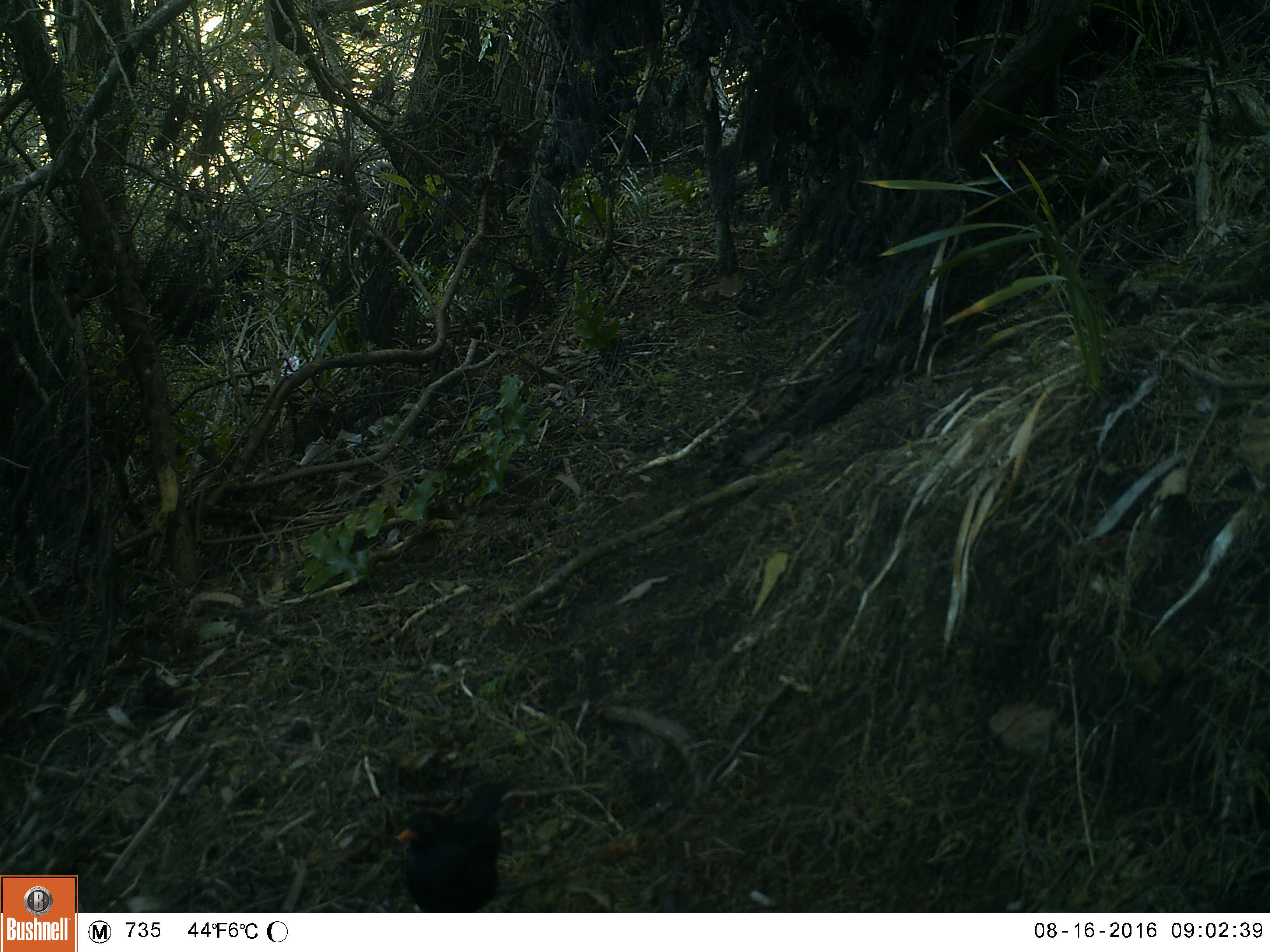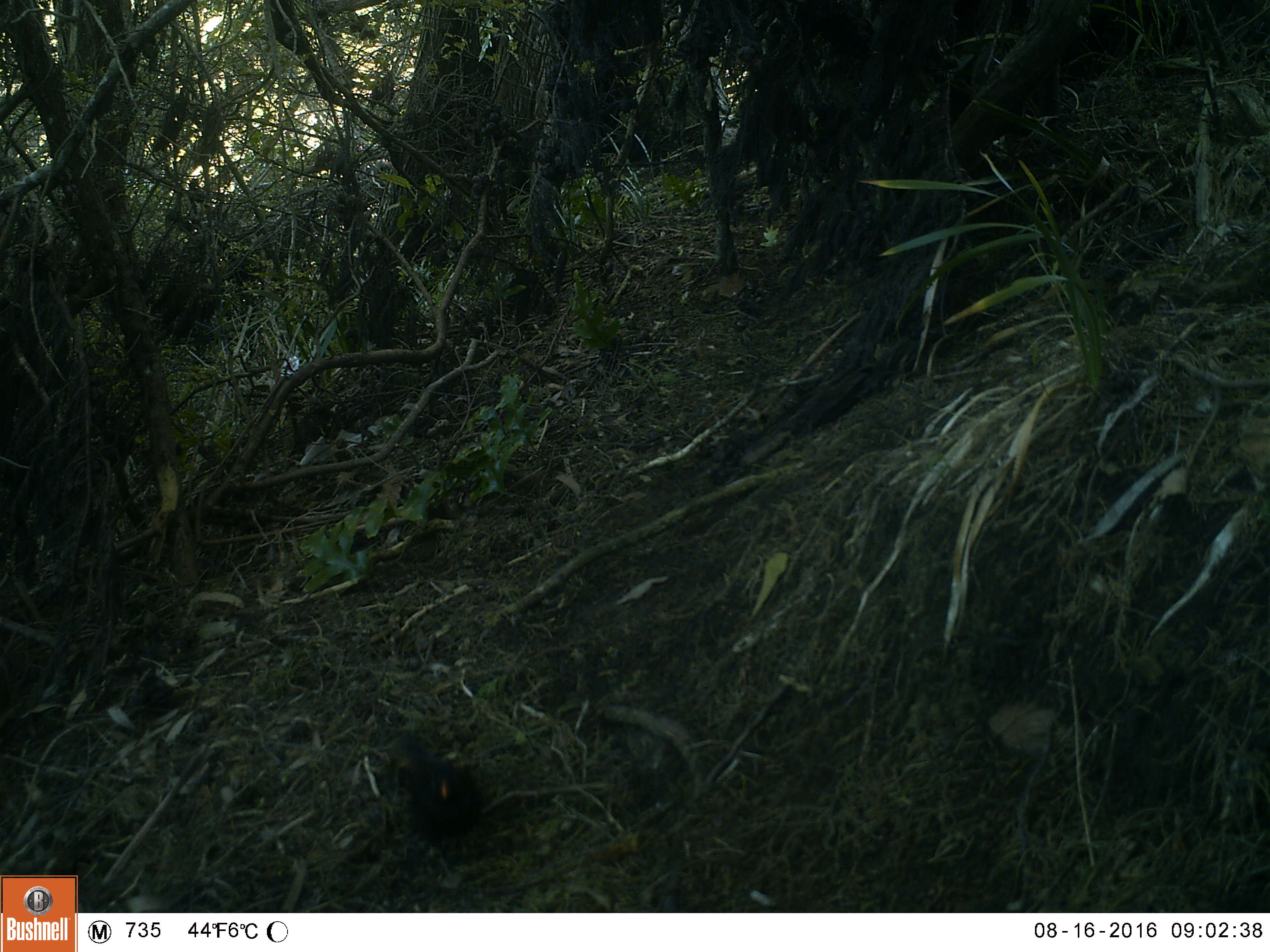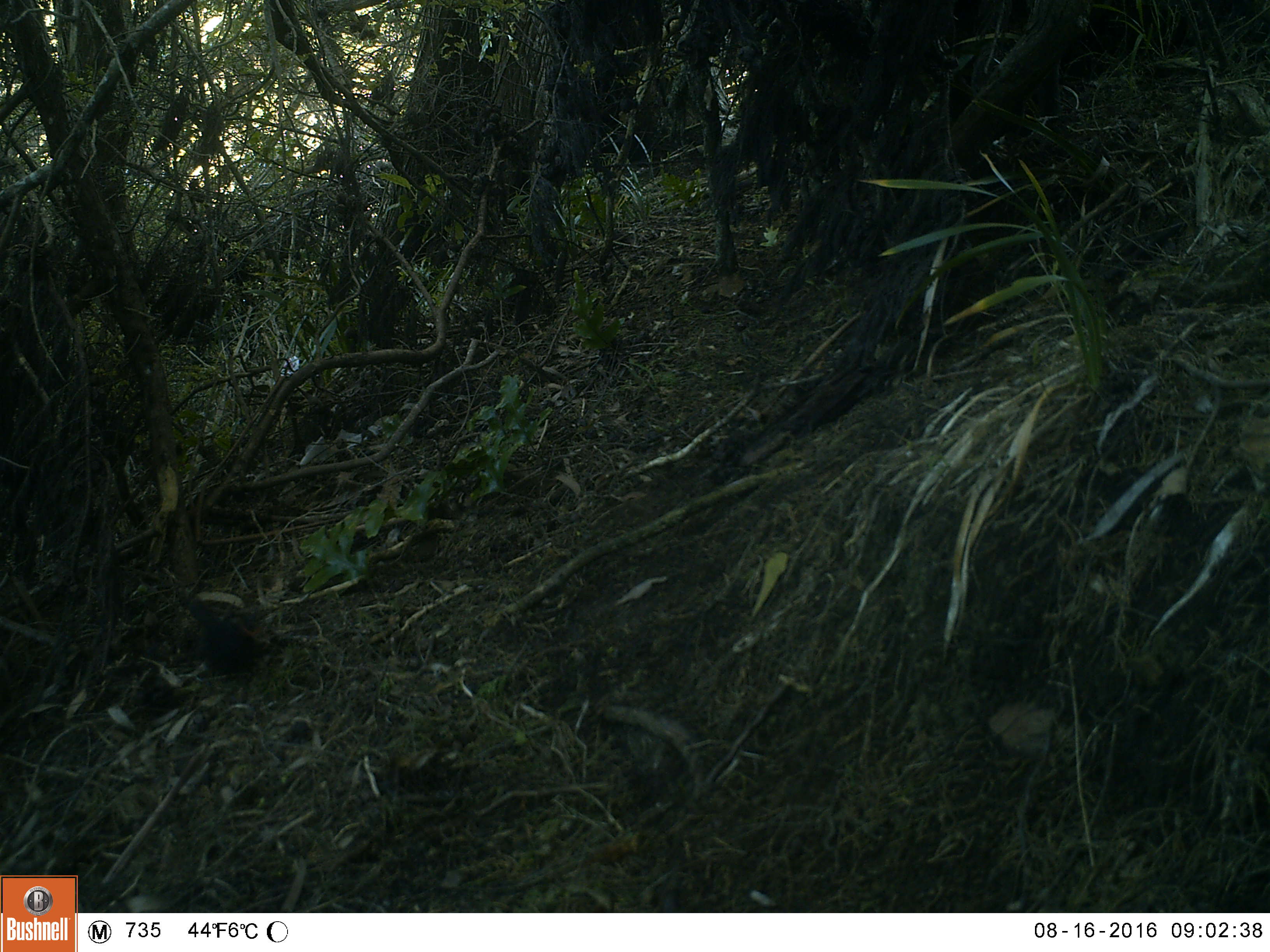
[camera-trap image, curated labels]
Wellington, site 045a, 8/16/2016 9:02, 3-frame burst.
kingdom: Animalia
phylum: Chordata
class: Aves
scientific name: Aves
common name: bird